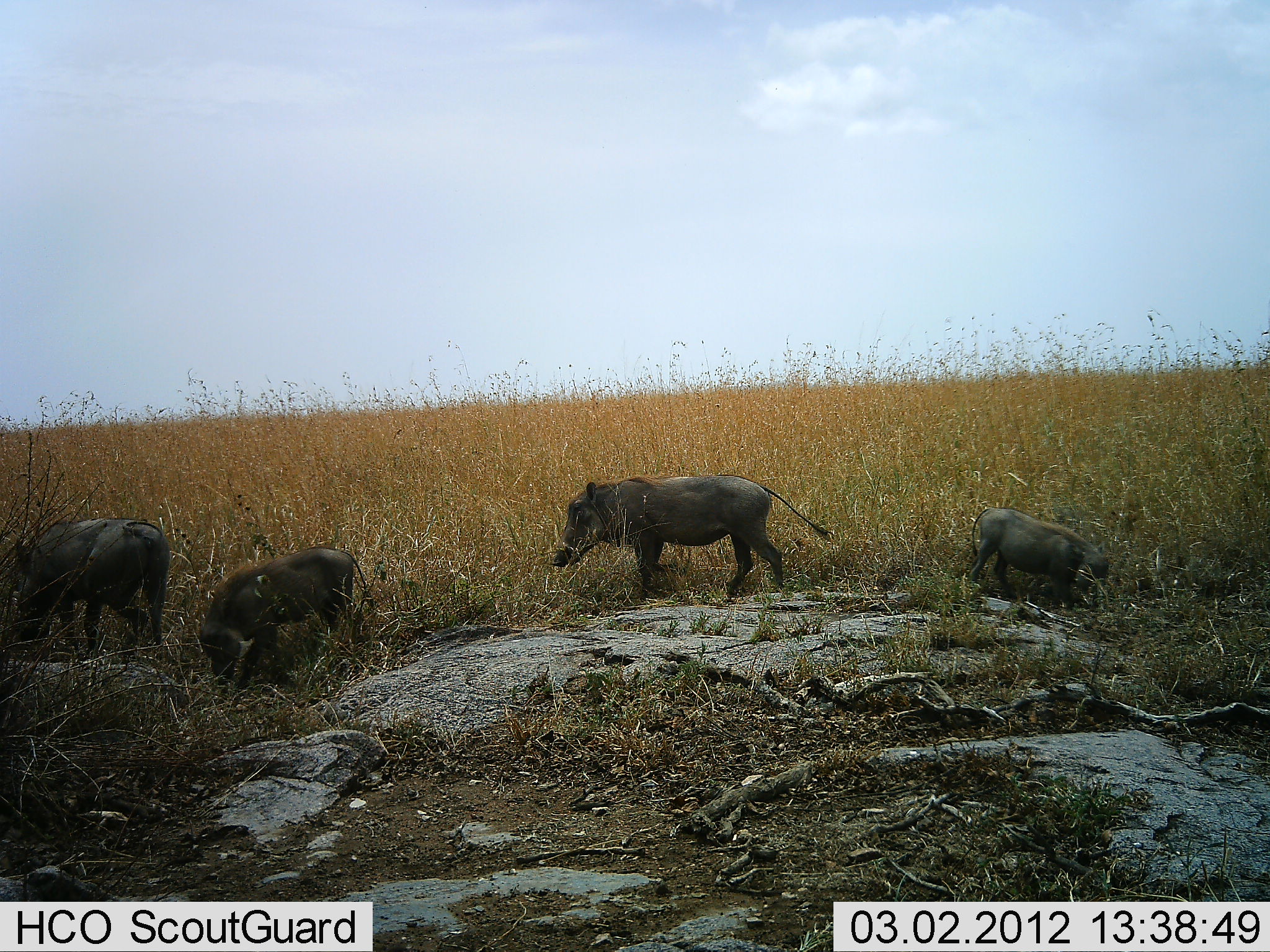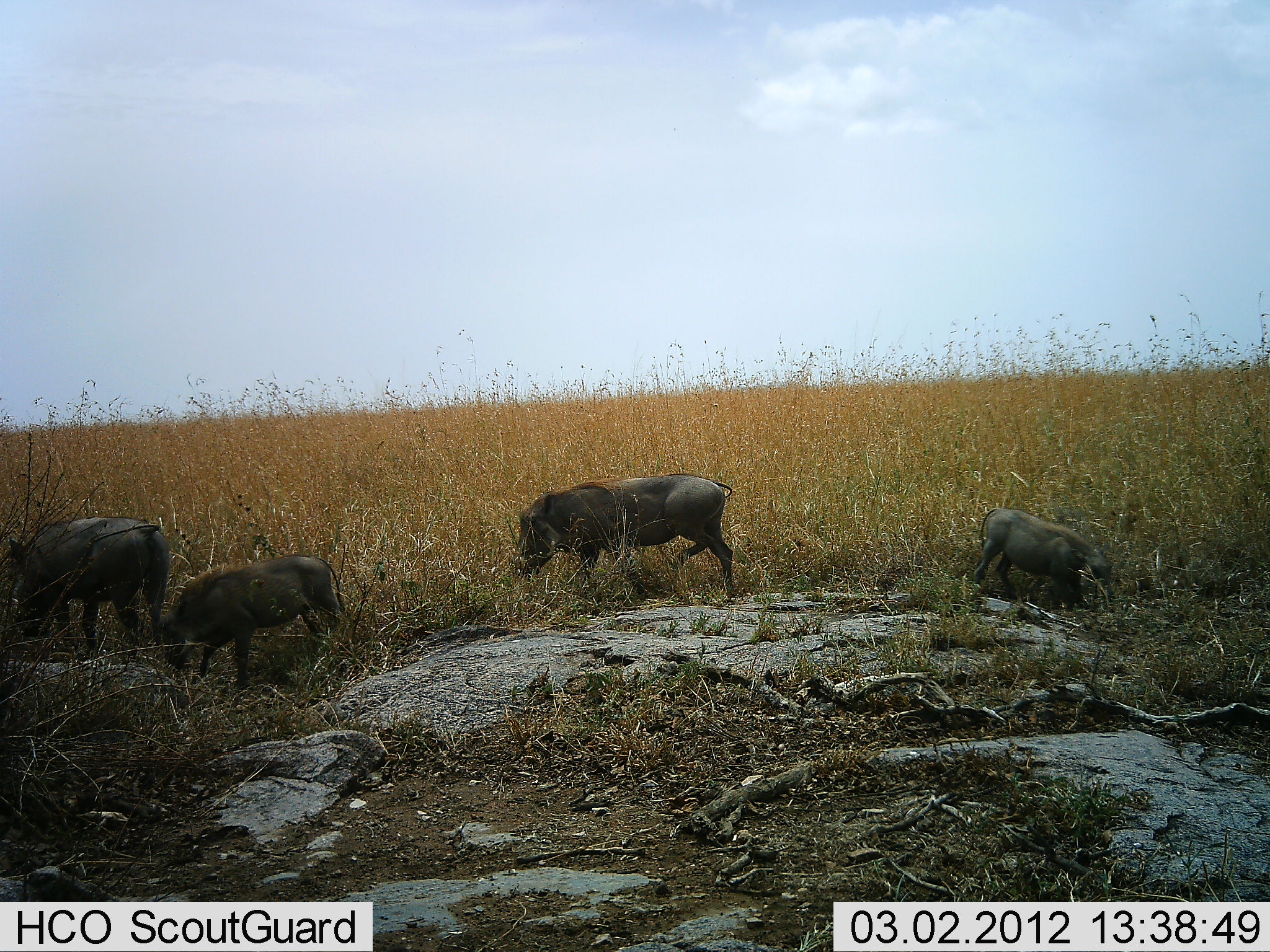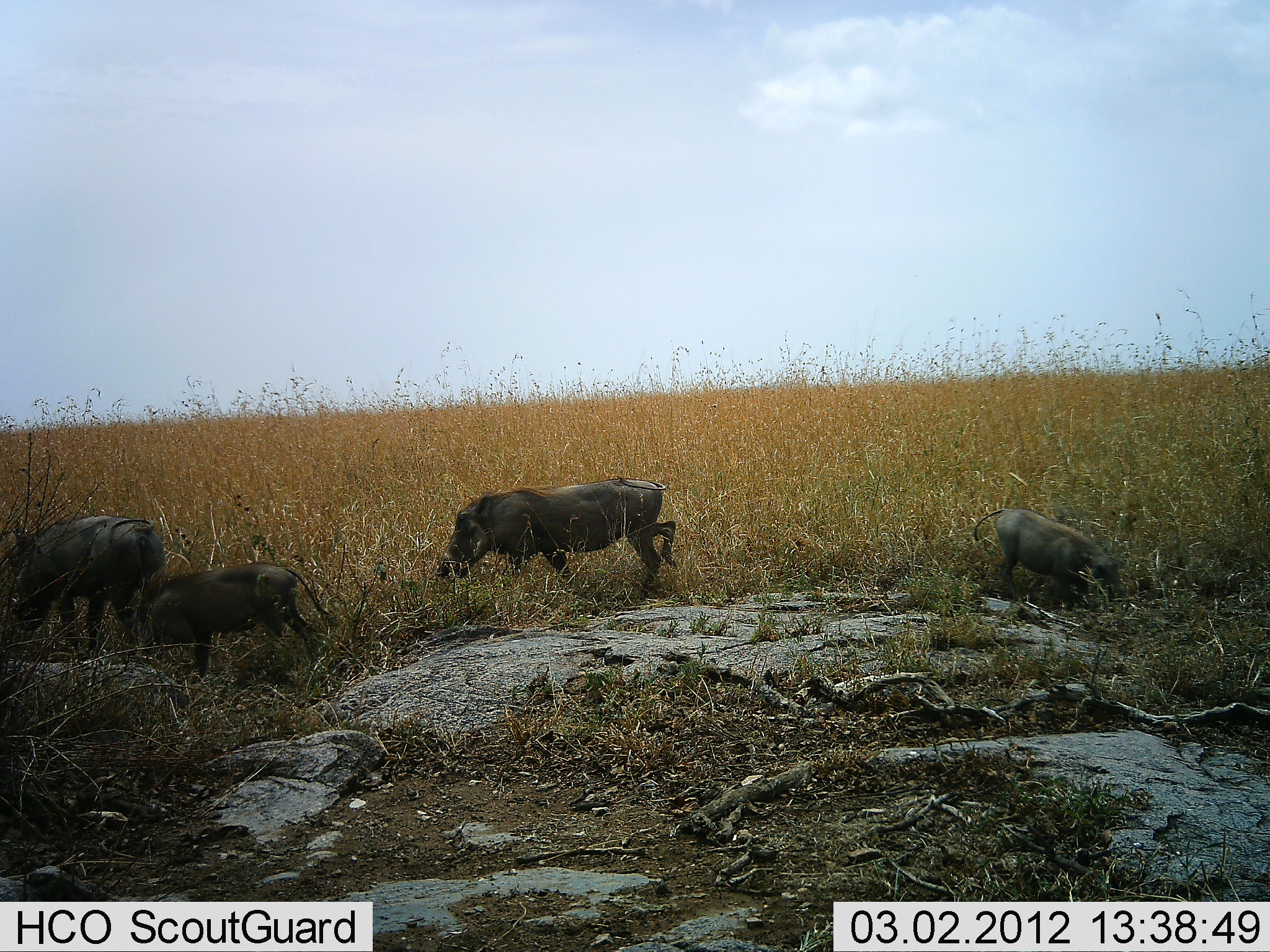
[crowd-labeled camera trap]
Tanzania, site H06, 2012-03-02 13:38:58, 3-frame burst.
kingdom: Animalia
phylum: Chordata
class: Mammalia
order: Artiodactyla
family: Suidae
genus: Phacochoerus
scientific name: Phacochoerus africanus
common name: warthog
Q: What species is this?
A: Warthog (Phacochoerus africanus).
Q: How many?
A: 4.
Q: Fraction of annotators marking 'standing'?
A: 19%.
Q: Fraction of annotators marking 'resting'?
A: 0%.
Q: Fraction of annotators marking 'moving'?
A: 50%.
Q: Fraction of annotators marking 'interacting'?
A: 0%.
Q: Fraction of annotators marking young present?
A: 44%.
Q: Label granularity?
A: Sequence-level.